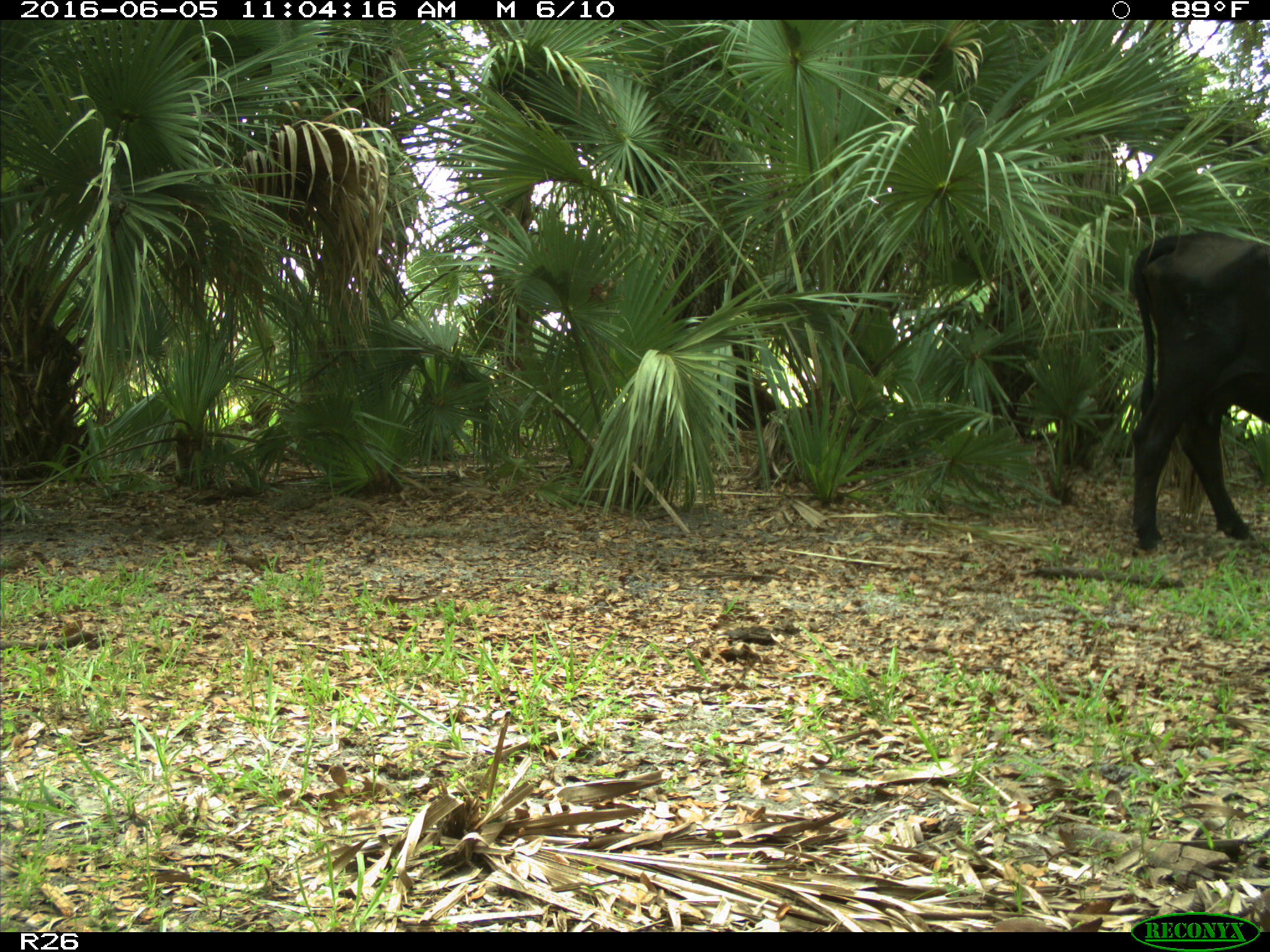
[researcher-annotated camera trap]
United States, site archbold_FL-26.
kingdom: Animalia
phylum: Chordata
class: Mammalia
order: Artiodactyla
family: Bovidae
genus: Bos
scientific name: Bos taurus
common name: domestic cow